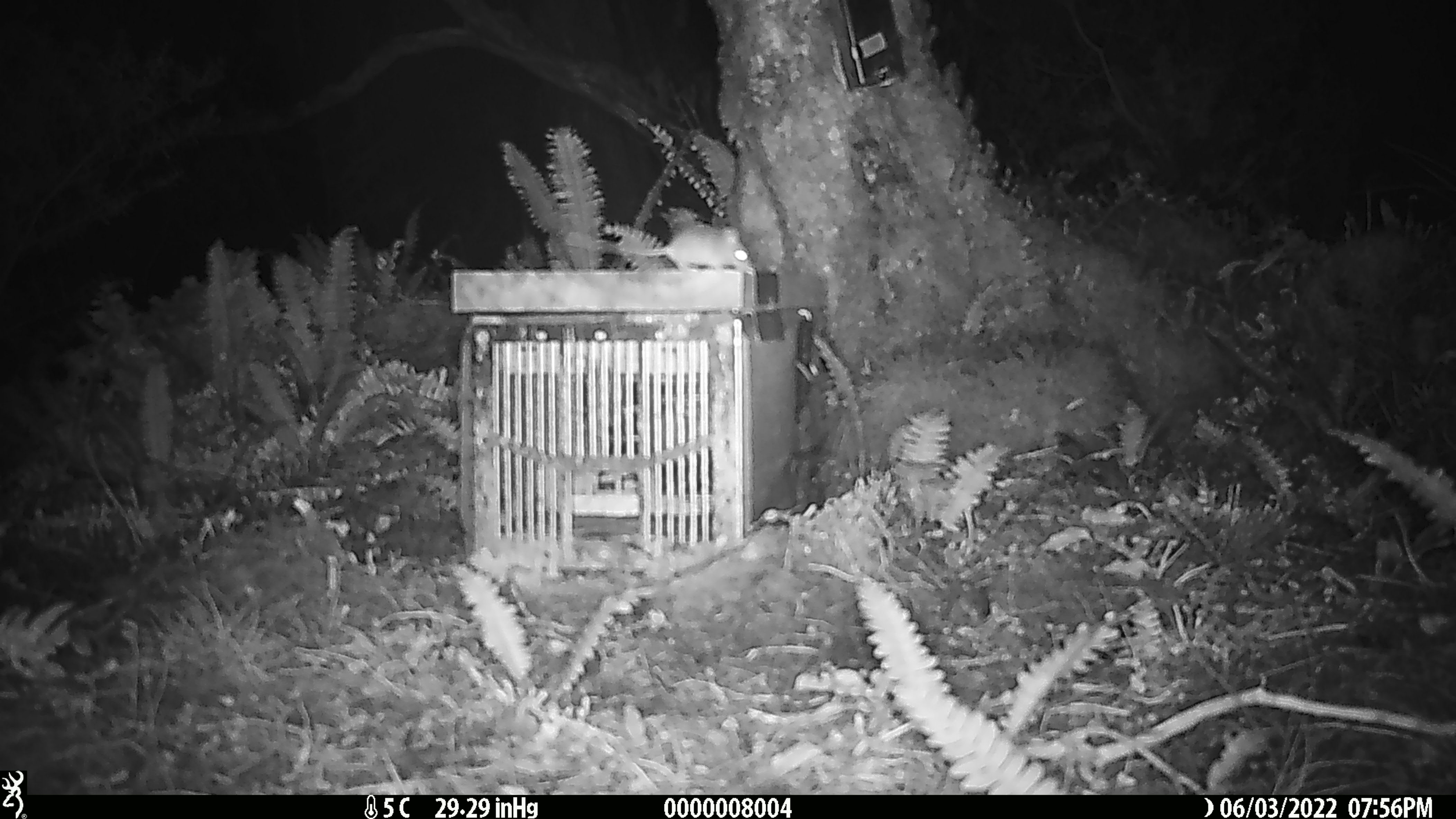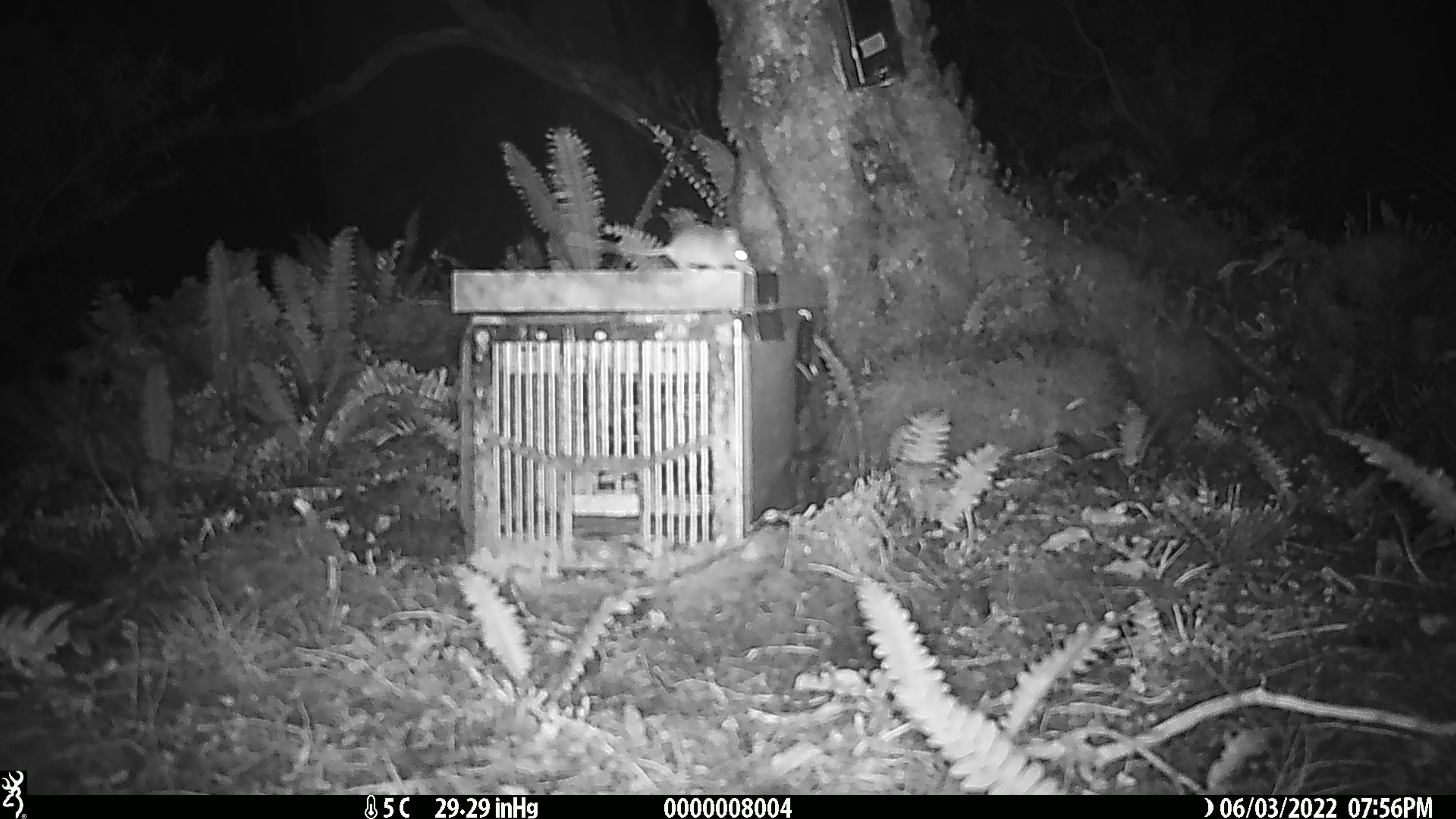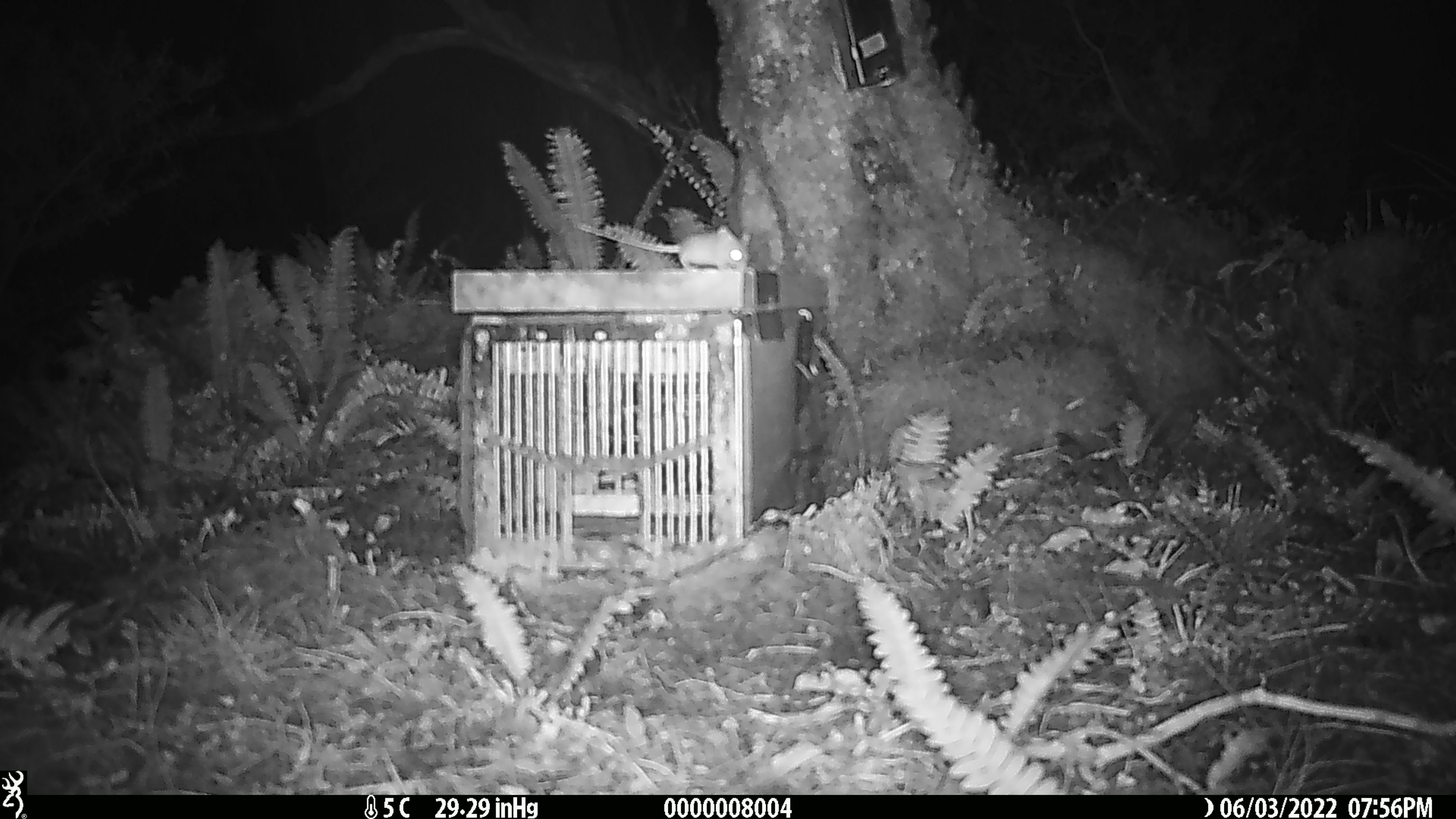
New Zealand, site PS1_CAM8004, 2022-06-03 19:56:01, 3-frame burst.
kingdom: Animalia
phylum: Chordata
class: Mammalia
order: Rodentia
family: Muridae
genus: Mus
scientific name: Mus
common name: mouse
Mouse (Mus).